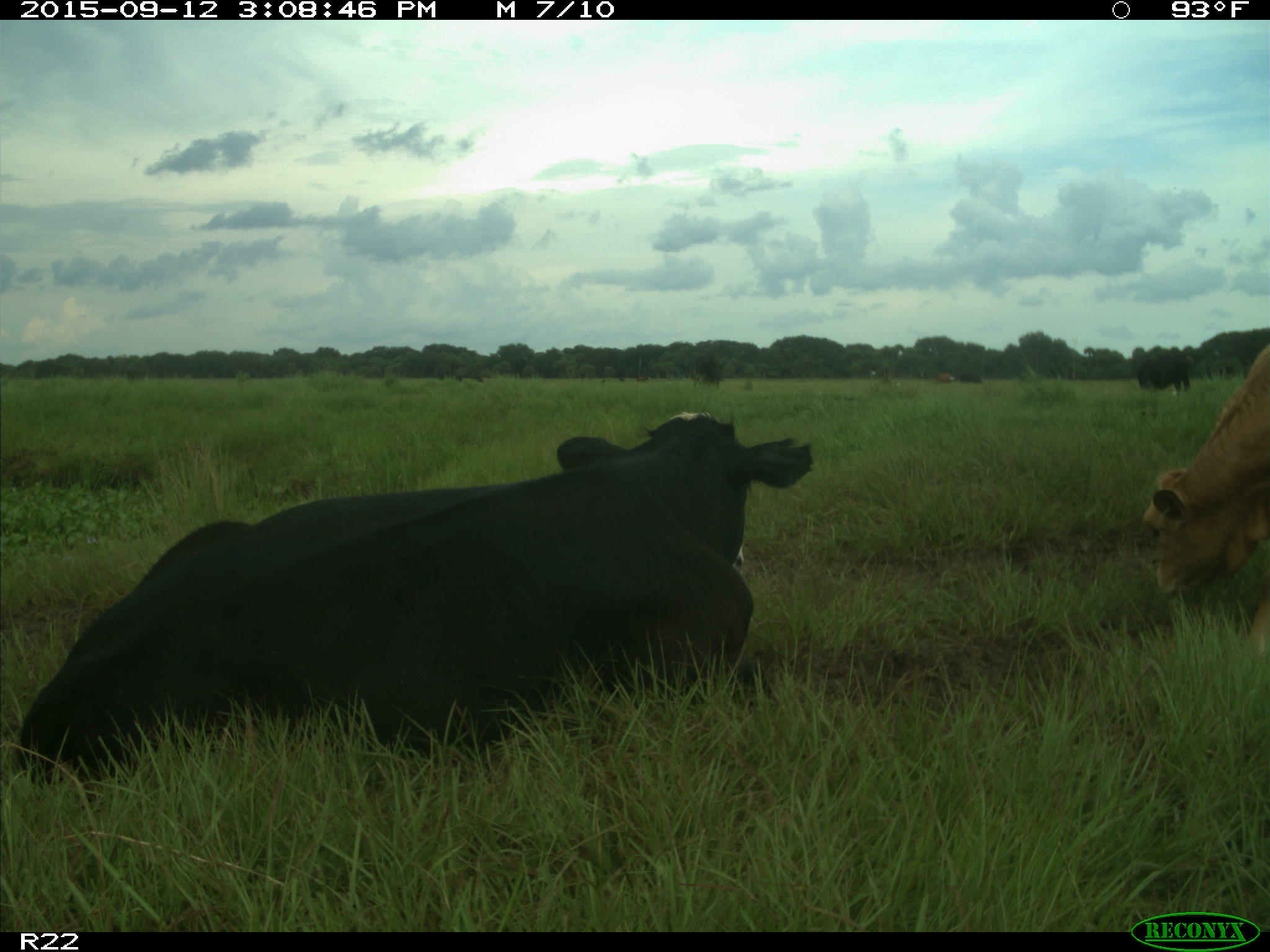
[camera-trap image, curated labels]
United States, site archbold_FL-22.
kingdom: Animalia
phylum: Chordata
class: Mammalia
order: Artiodactyla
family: Bovidae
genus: Bos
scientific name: Bos taurus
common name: domestic cow